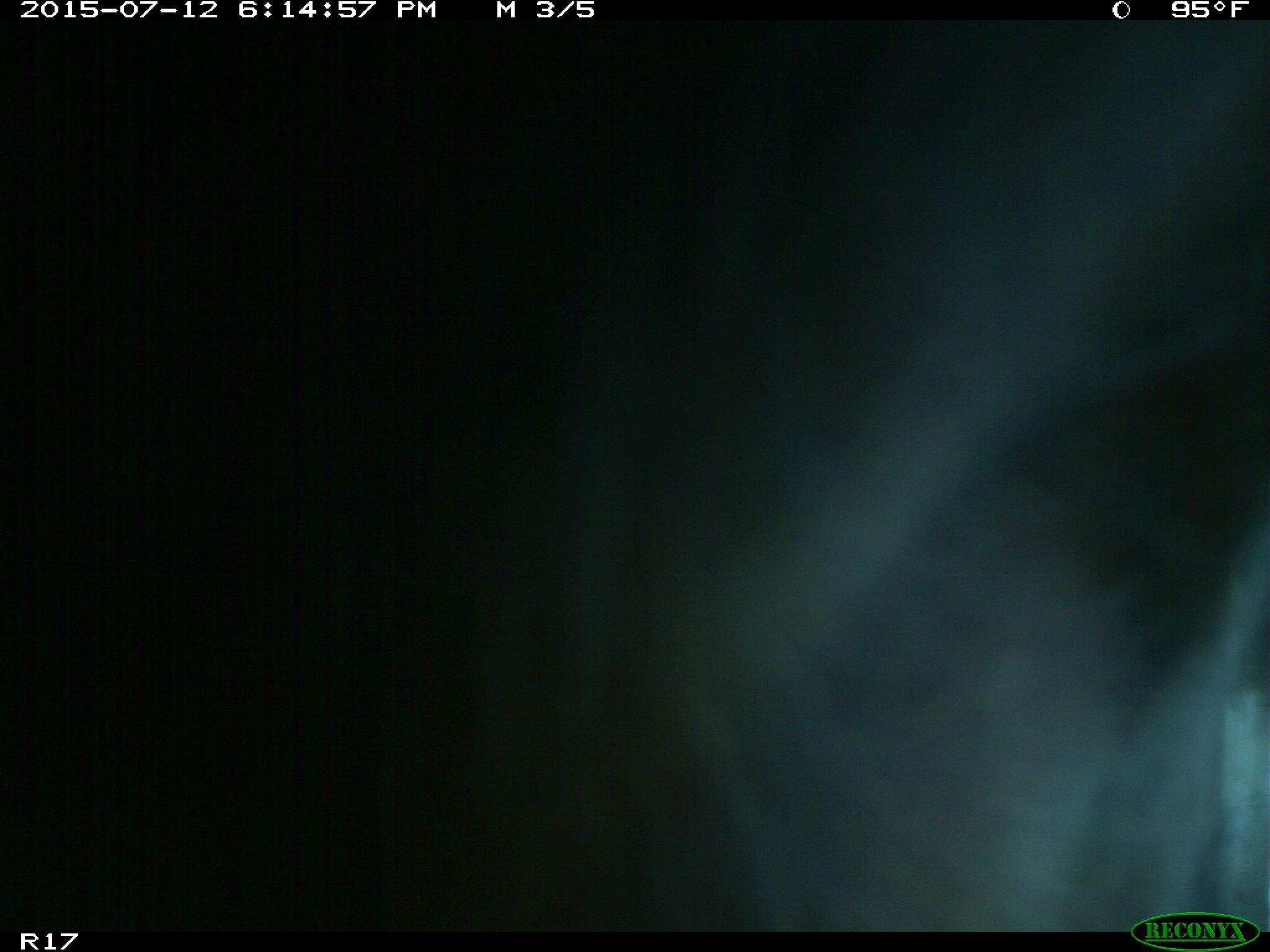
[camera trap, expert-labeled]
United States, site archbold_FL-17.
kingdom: Animalia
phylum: Chordata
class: Mammalia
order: Artiodactyla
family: Bovidae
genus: Bos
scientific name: Bos taurus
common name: domestic cow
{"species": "Bos taurus (domestic cow)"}